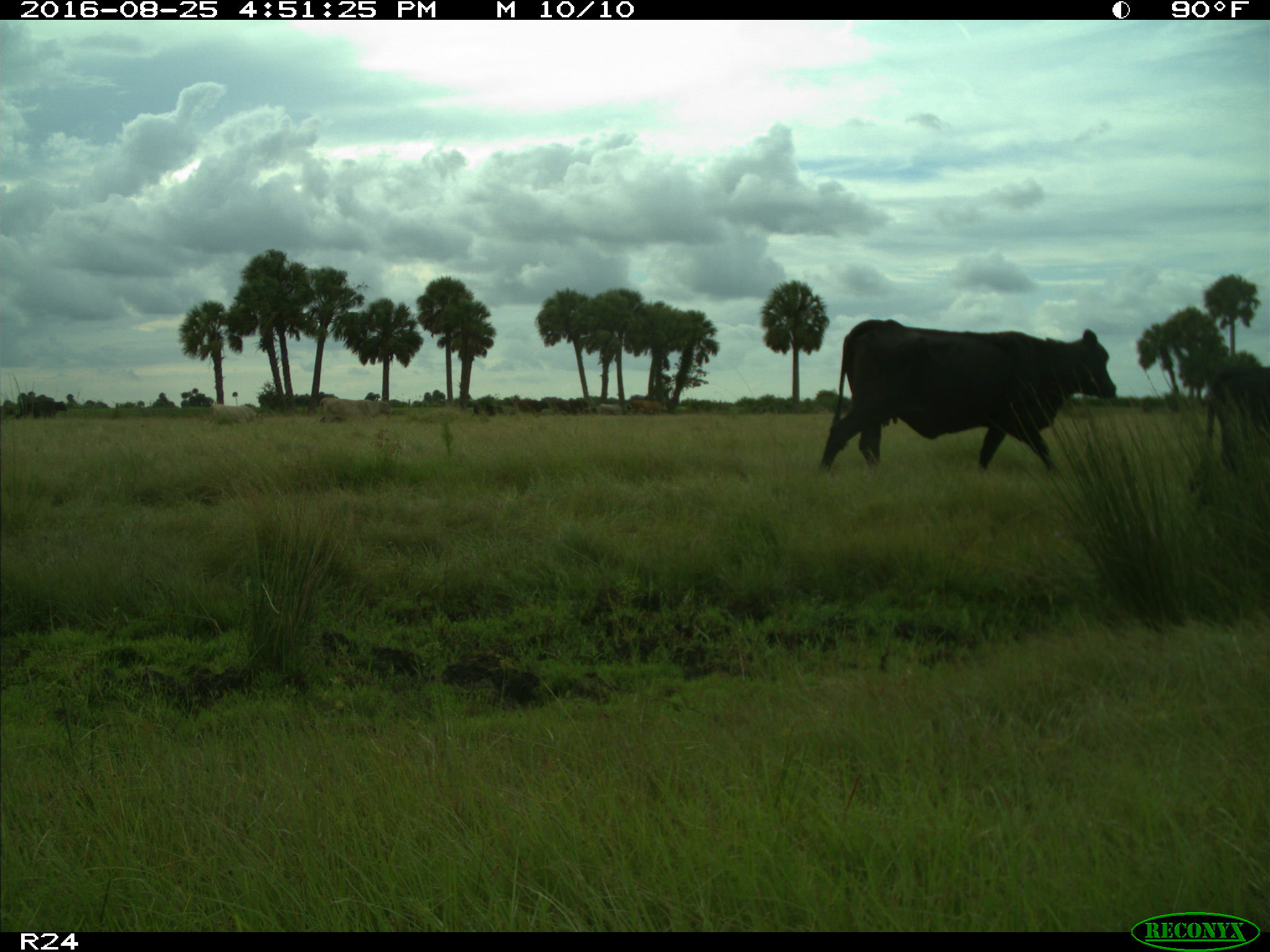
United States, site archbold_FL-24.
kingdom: Animalia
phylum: Chordata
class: Mammalia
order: Artiodactyla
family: Bovidae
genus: Bos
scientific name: Bos taurus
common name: domestic cow